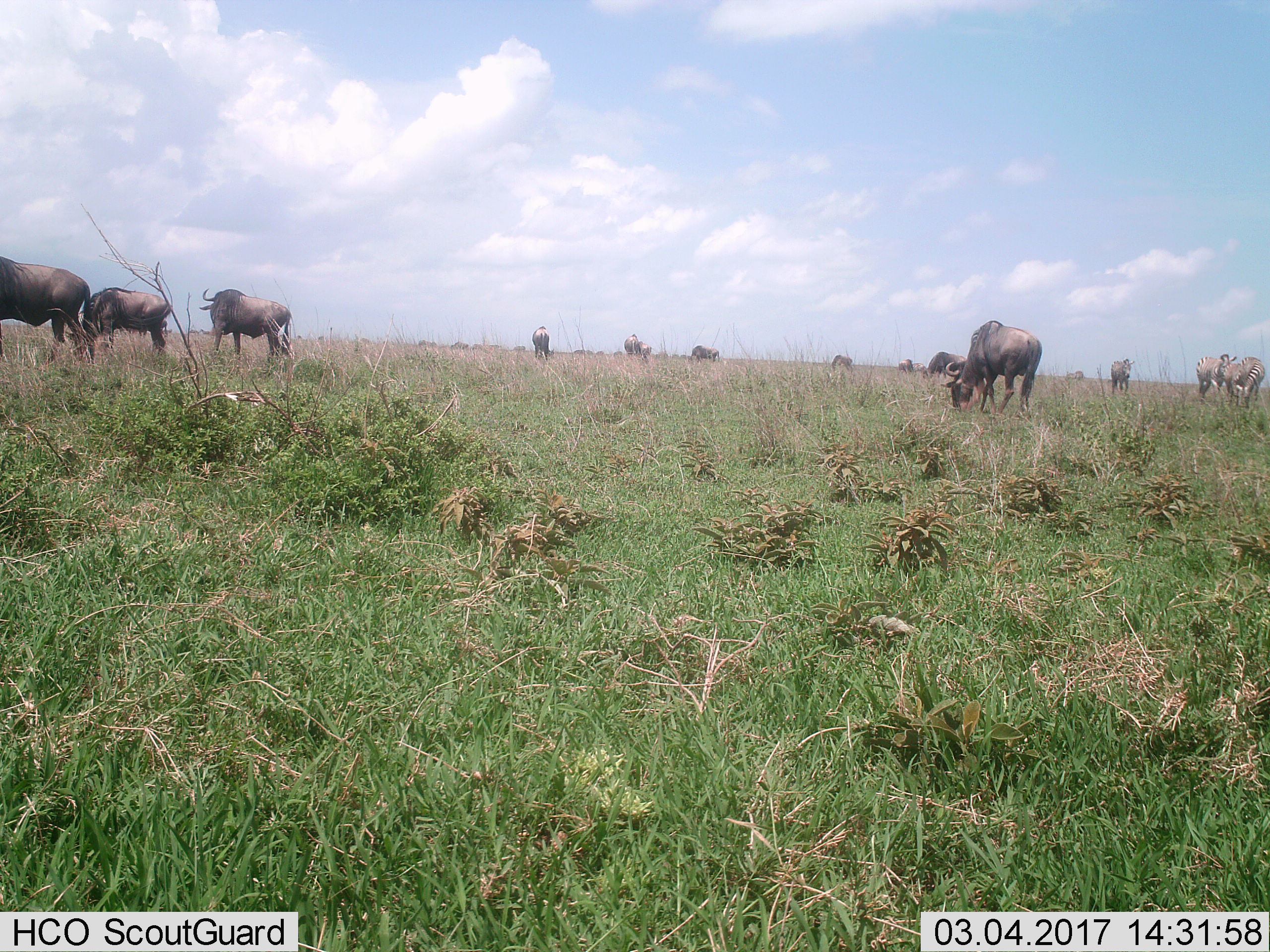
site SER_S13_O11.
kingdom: Animalia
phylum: Chordata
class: Mammalia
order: Artiodactyla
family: Bovidae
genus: Connochaetes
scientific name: Connochaetes taurinus taurinus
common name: blue wildebeest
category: wildebeestblue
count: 10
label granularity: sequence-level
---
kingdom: Animalia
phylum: Chordata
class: Mammalia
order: Perissodactyla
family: Equidae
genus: Equus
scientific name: Equus quagga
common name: plains zebra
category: zebraplains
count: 3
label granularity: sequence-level